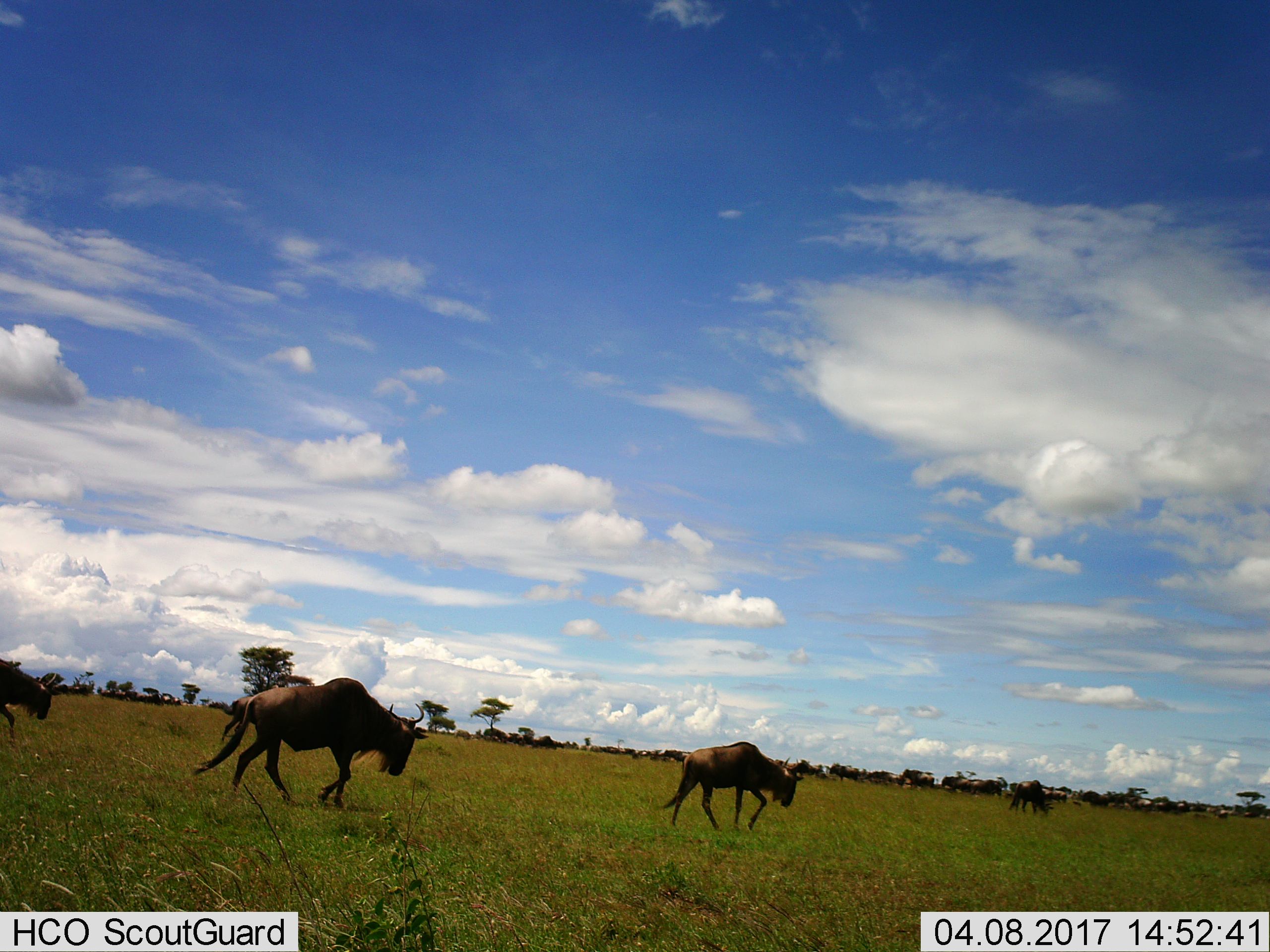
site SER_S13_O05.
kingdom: Animalia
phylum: Chordata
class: Mammalia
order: Artiodactyla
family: Bovidae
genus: Connochaetes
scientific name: Connochaetes taurinus taurinus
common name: blue wildebeest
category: wildebeestblue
Wildebeestblue (blue wildebeest) (Connochaetes taurinus taurinus), count 11-50. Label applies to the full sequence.